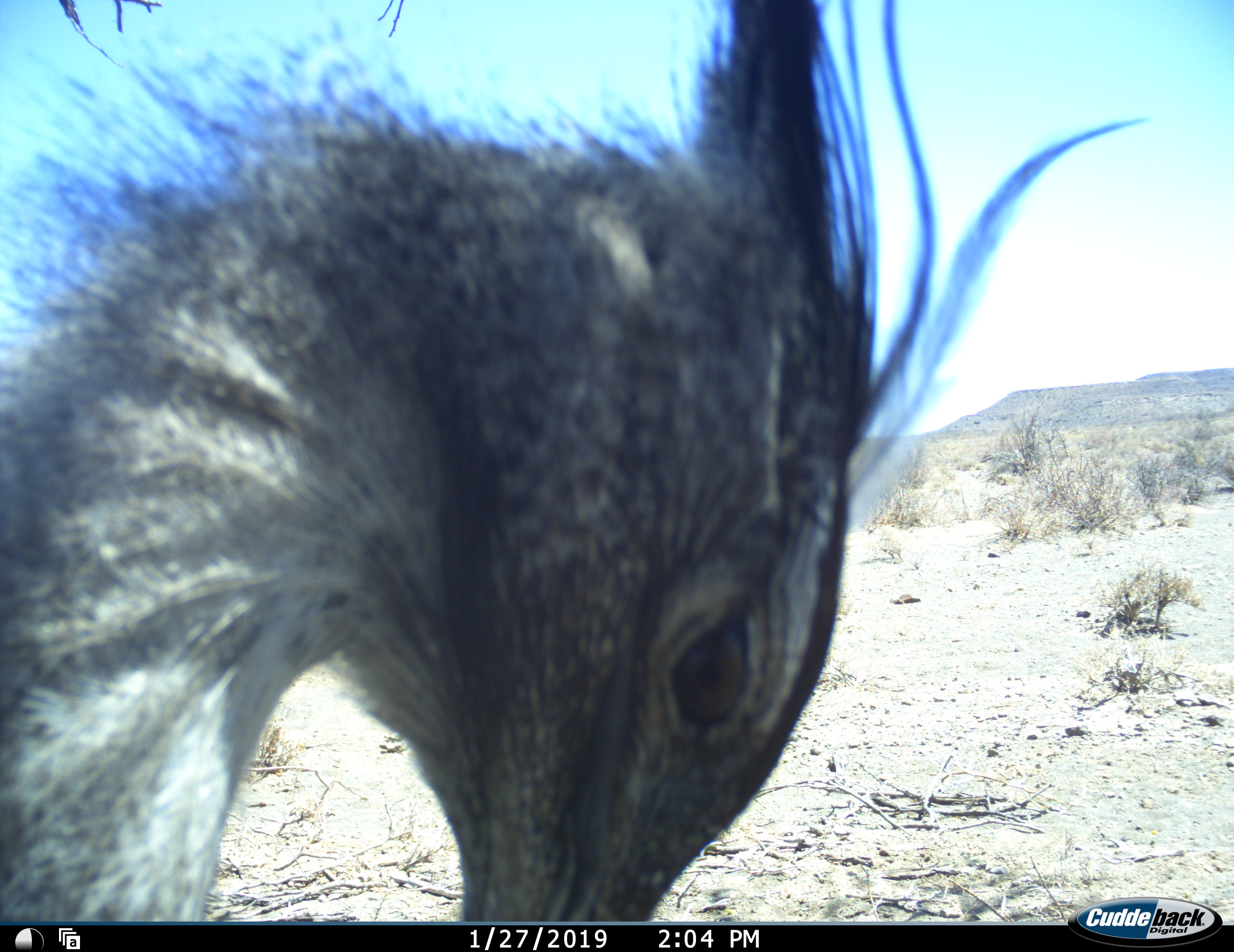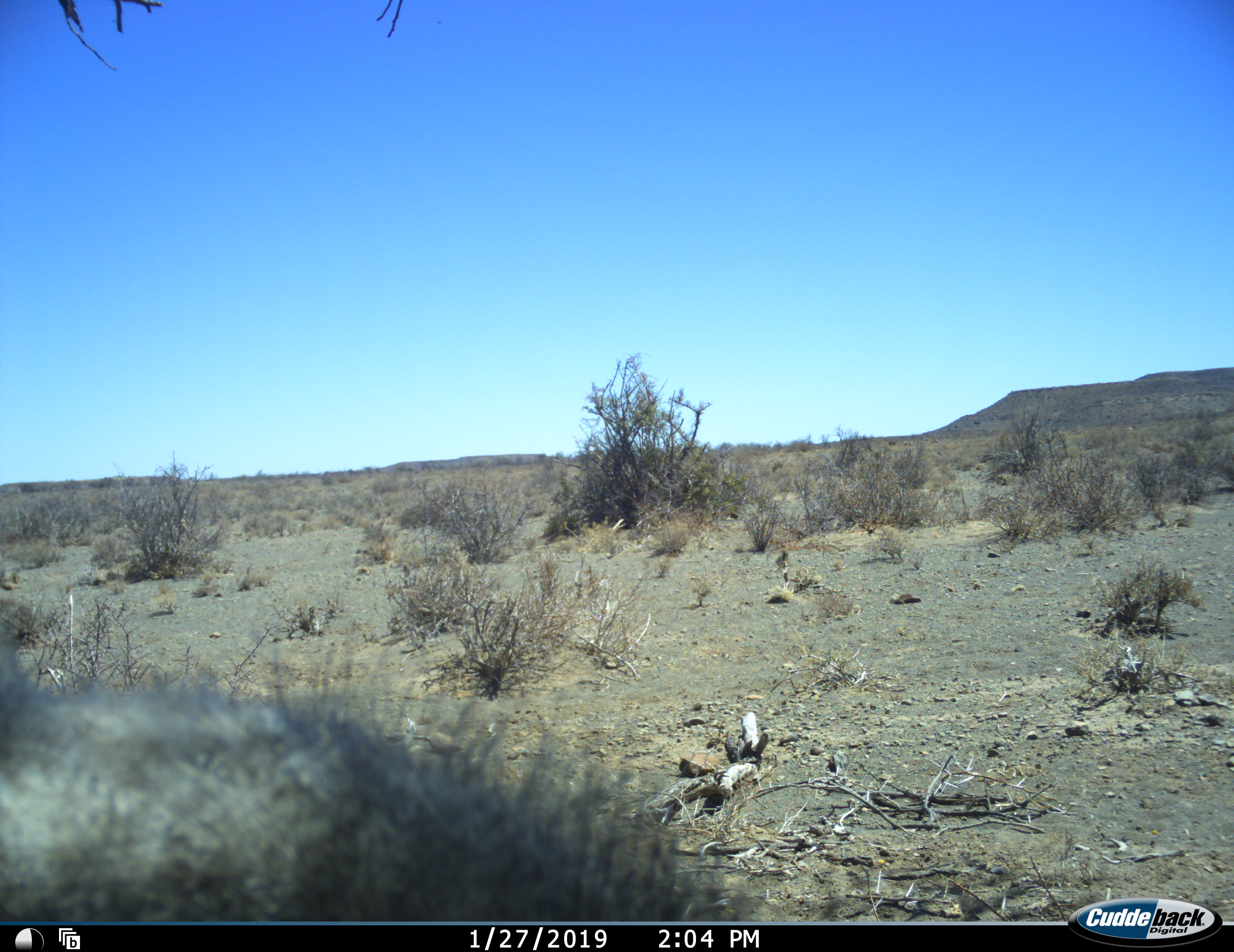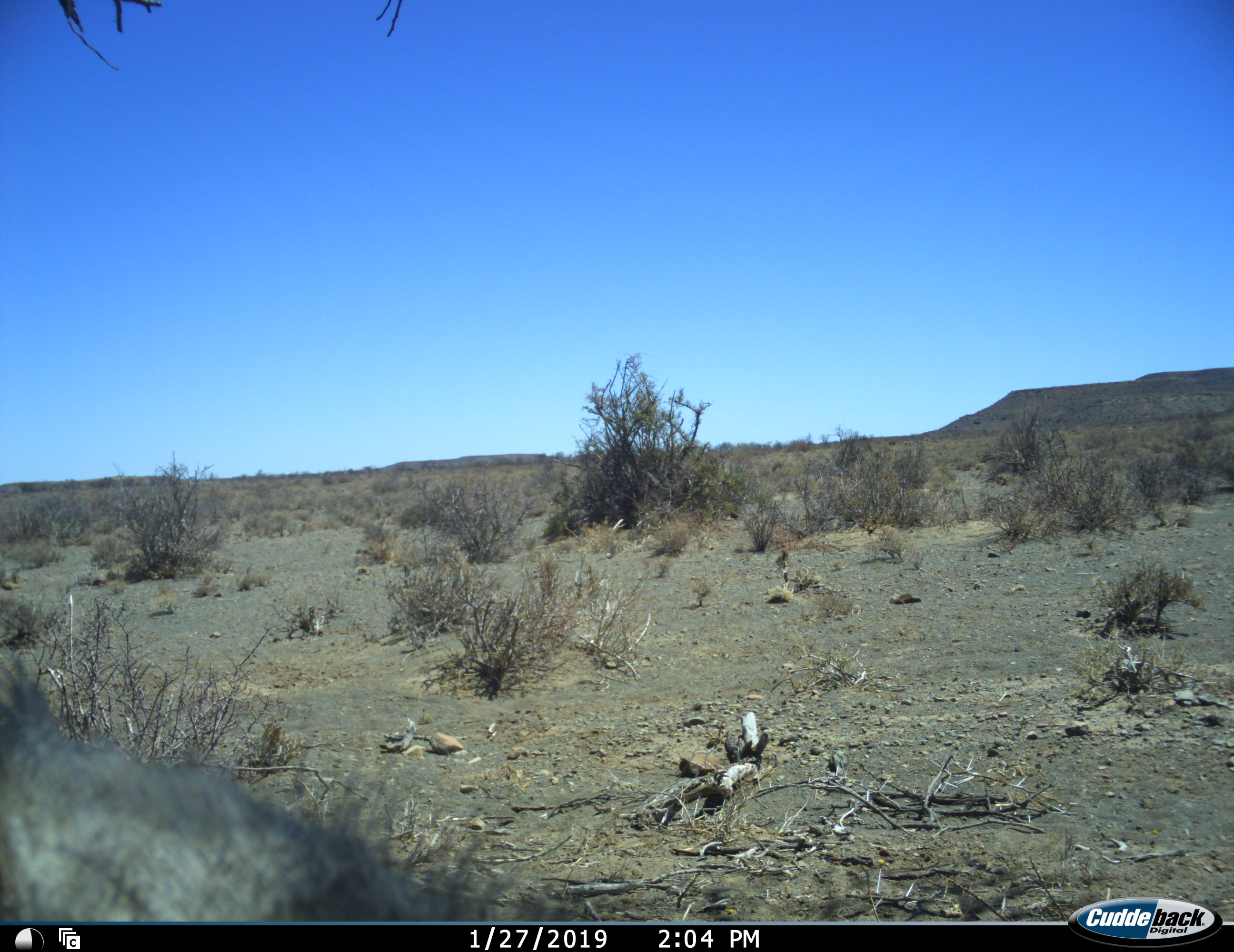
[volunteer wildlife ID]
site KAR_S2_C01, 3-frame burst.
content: unidentified animal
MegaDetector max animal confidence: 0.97